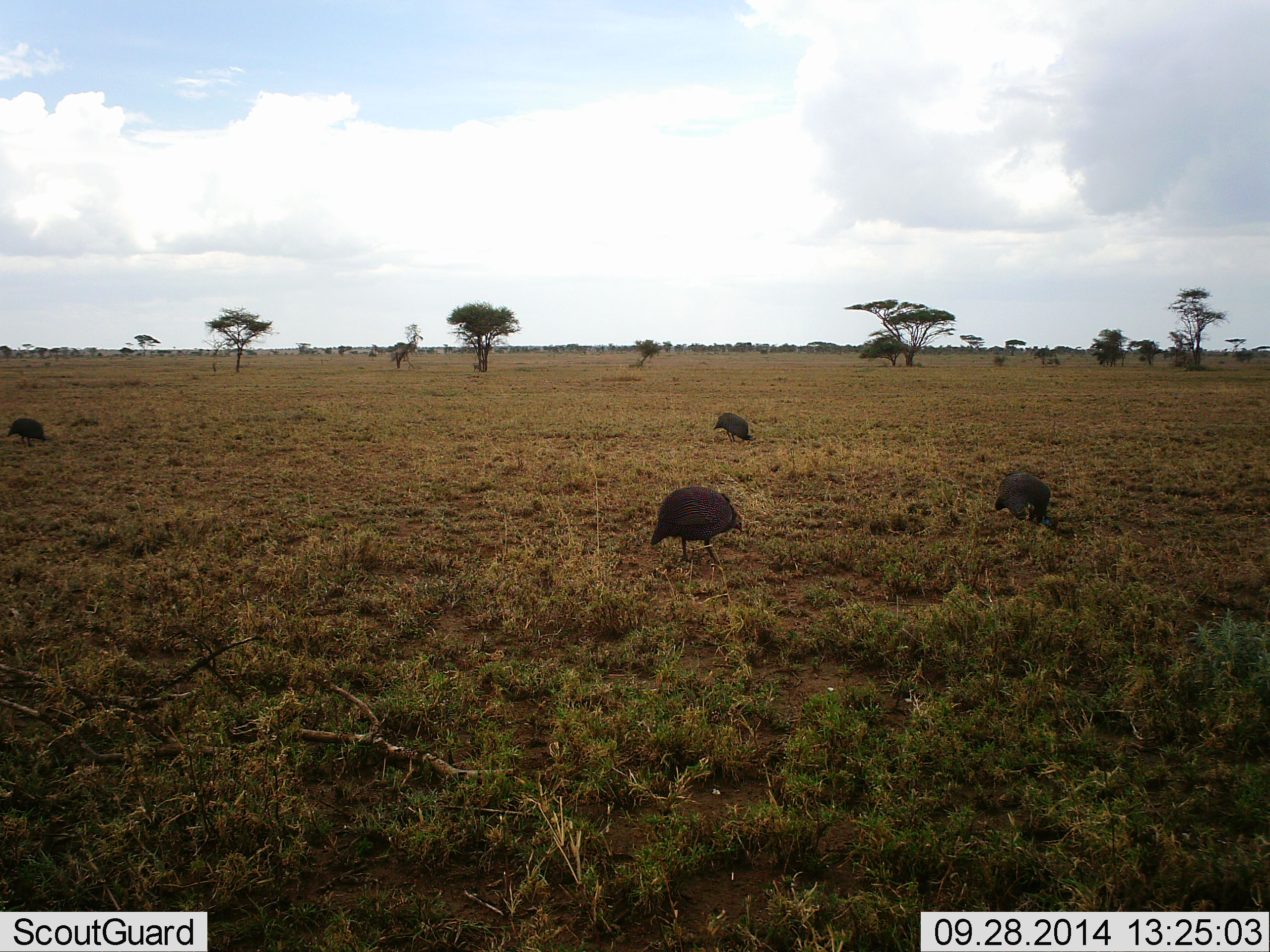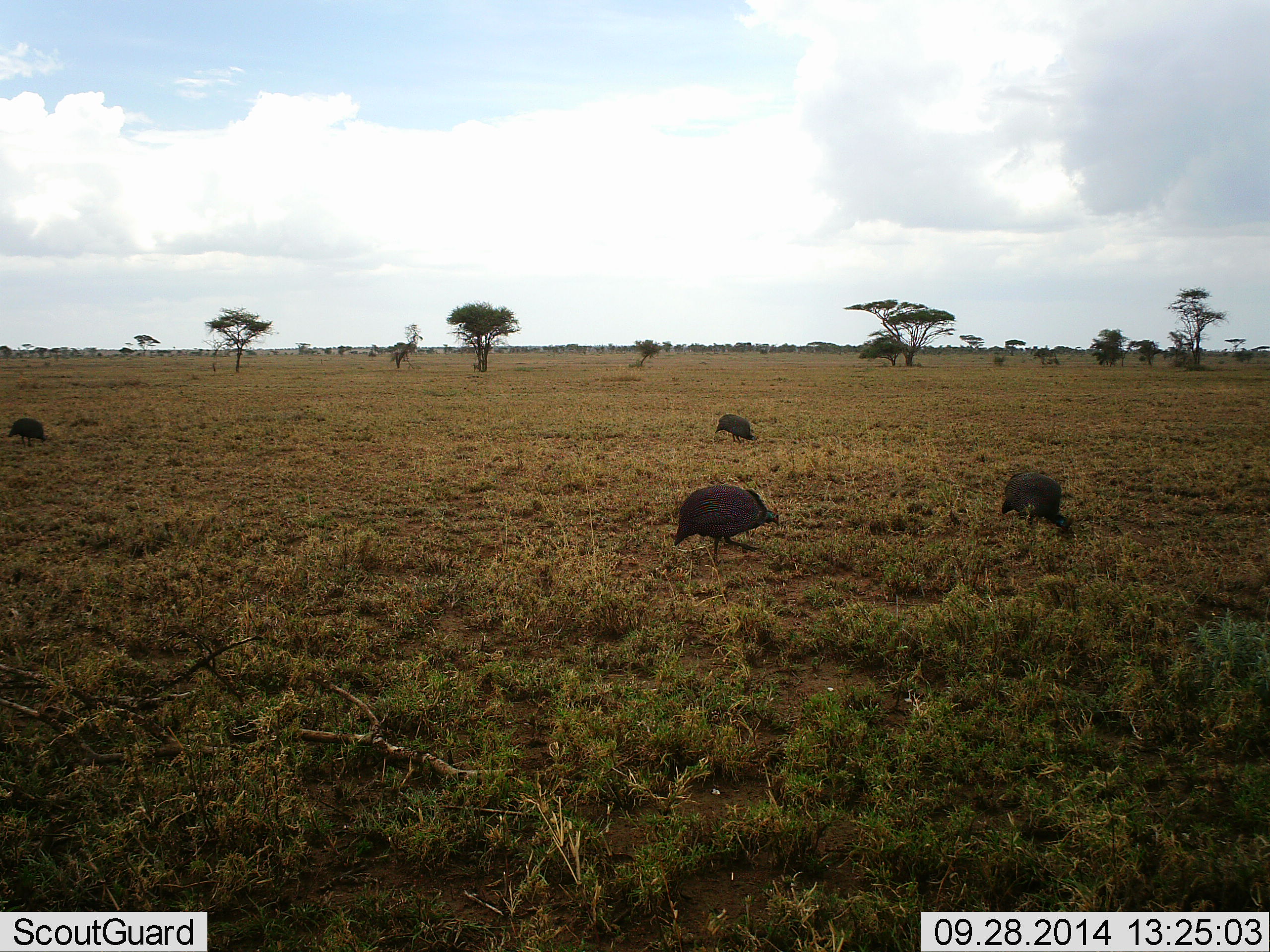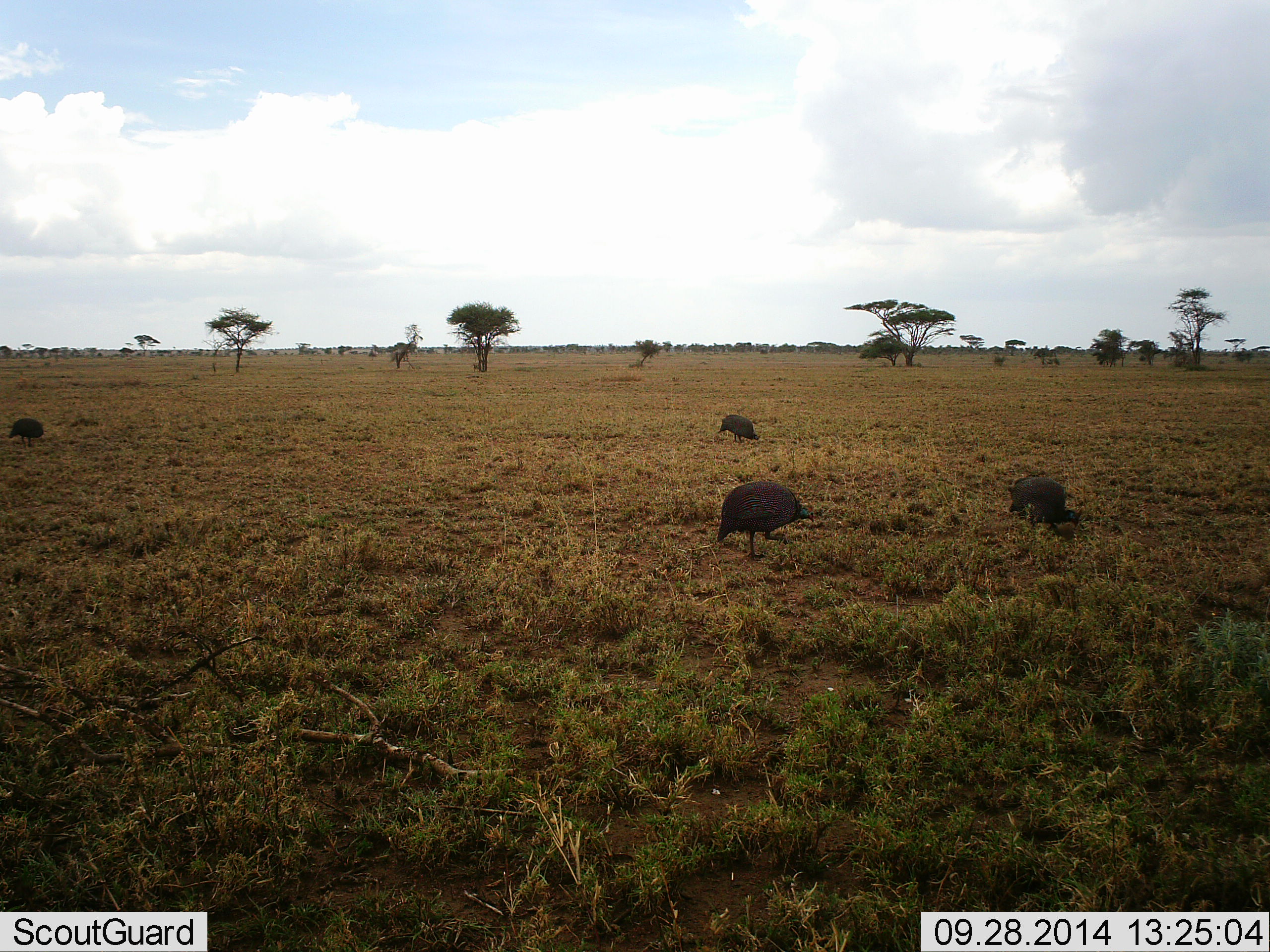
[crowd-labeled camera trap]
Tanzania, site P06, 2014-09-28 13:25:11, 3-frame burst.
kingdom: Animalia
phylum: Chordata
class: Aves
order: Galliformes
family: Numididae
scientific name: Numididae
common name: guinea fowl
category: guineafowl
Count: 4.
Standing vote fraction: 20%.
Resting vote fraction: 0%.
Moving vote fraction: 60%.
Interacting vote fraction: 0%.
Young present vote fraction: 0%.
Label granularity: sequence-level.